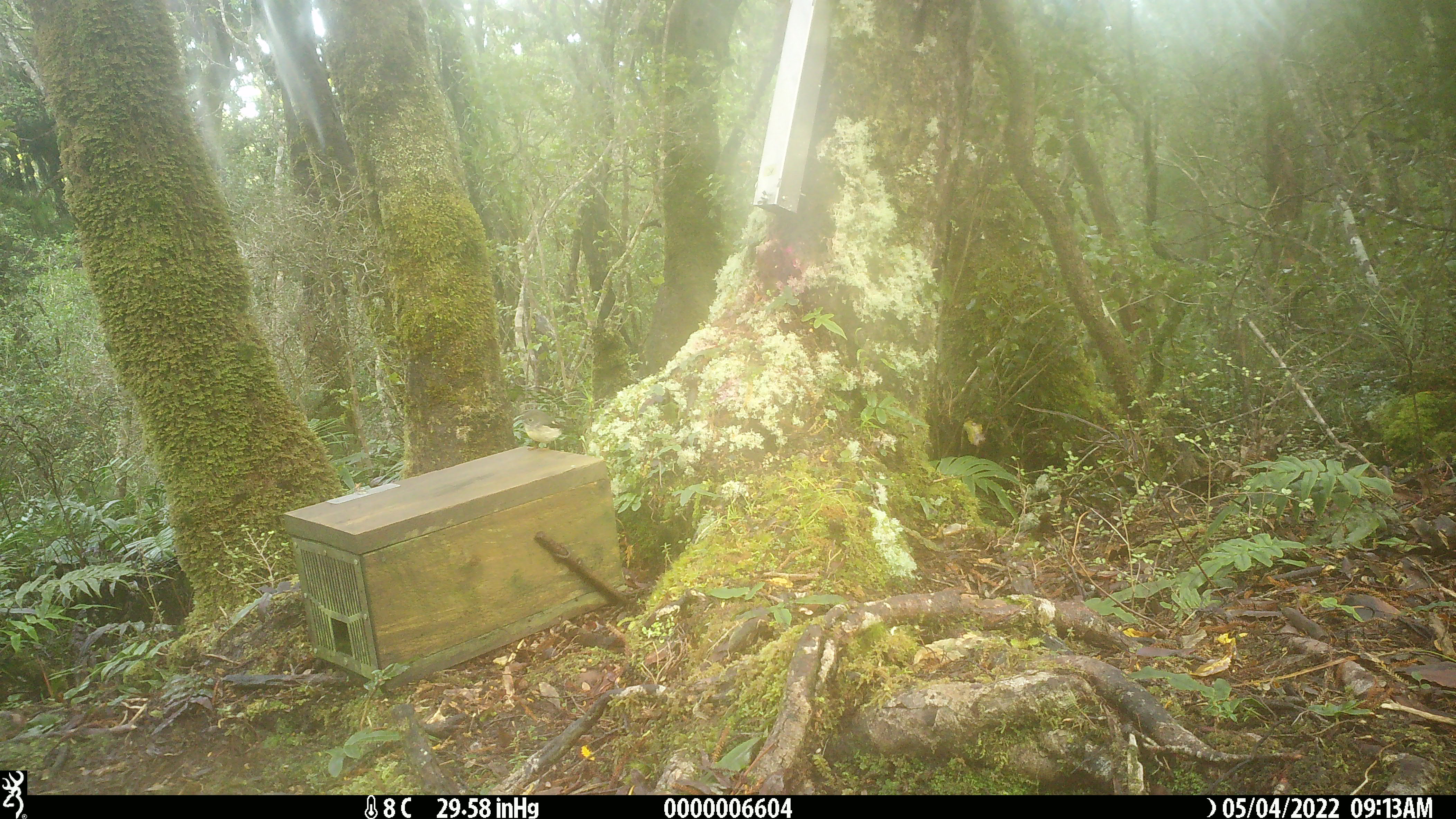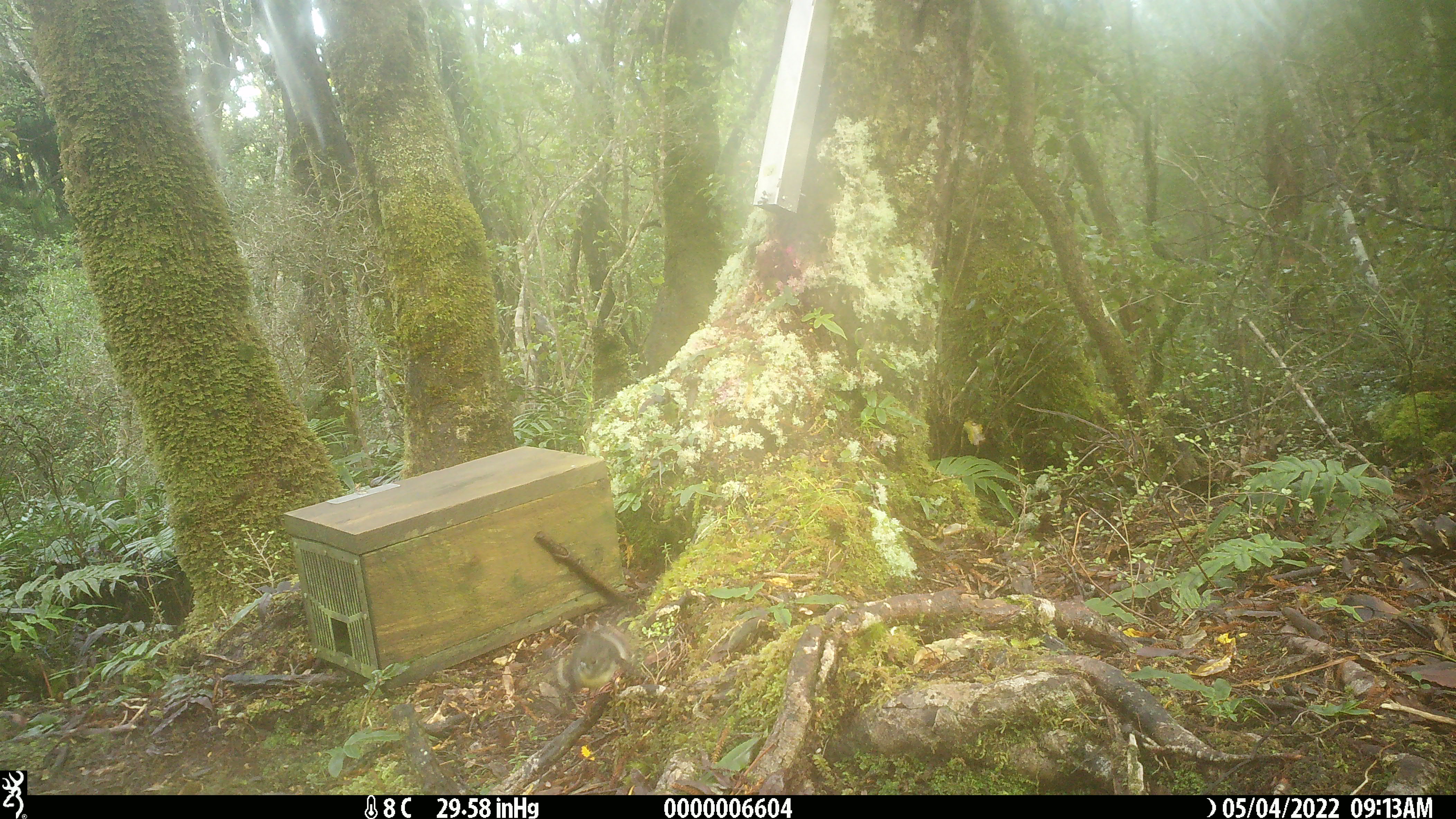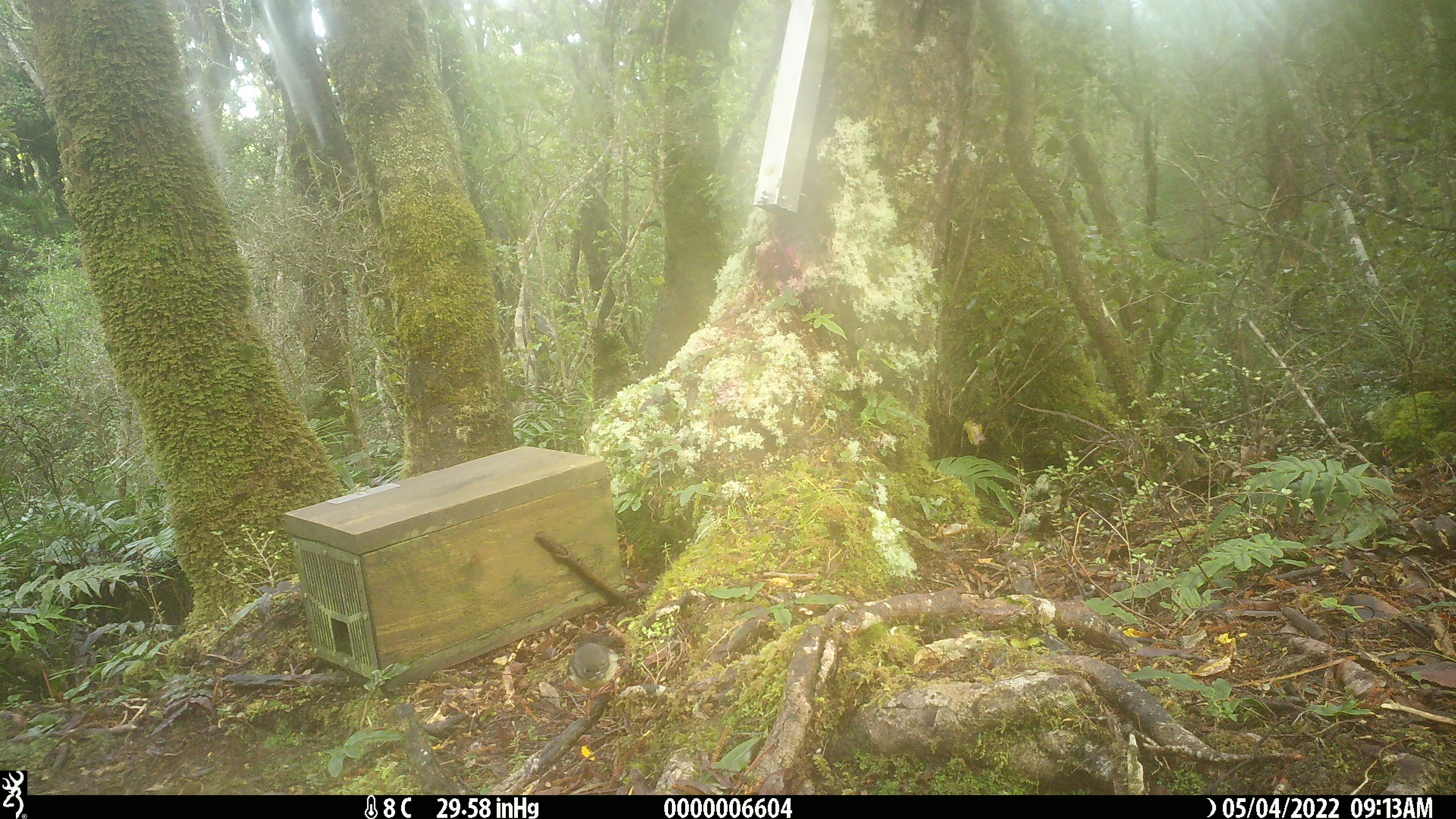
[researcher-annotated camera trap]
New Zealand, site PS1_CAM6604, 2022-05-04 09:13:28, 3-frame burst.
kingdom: Animalia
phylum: Chordata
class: Aves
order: Passeriformes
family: Petroicidae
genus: Petroica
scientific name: Petroica macrocephala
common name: tomtit